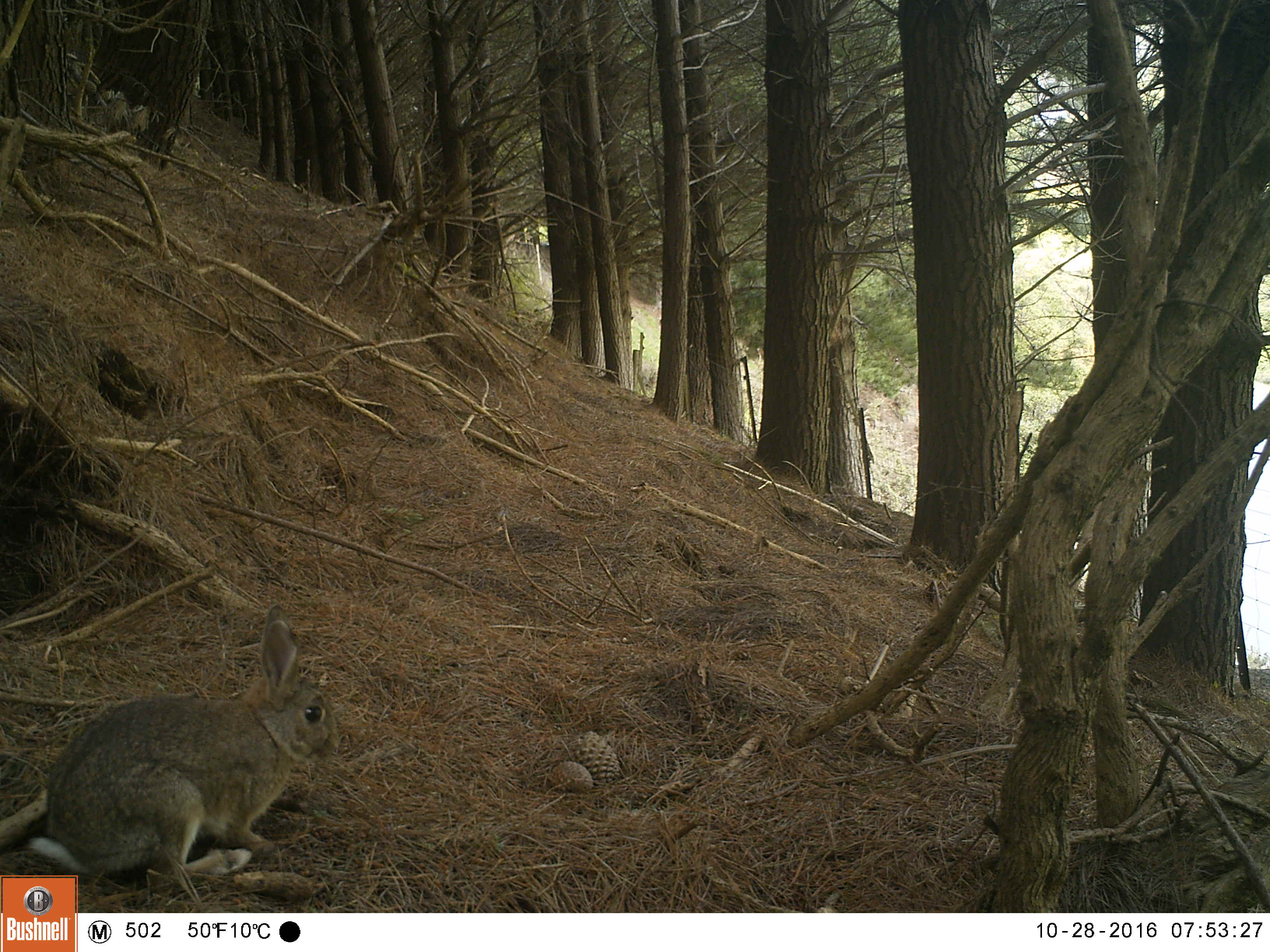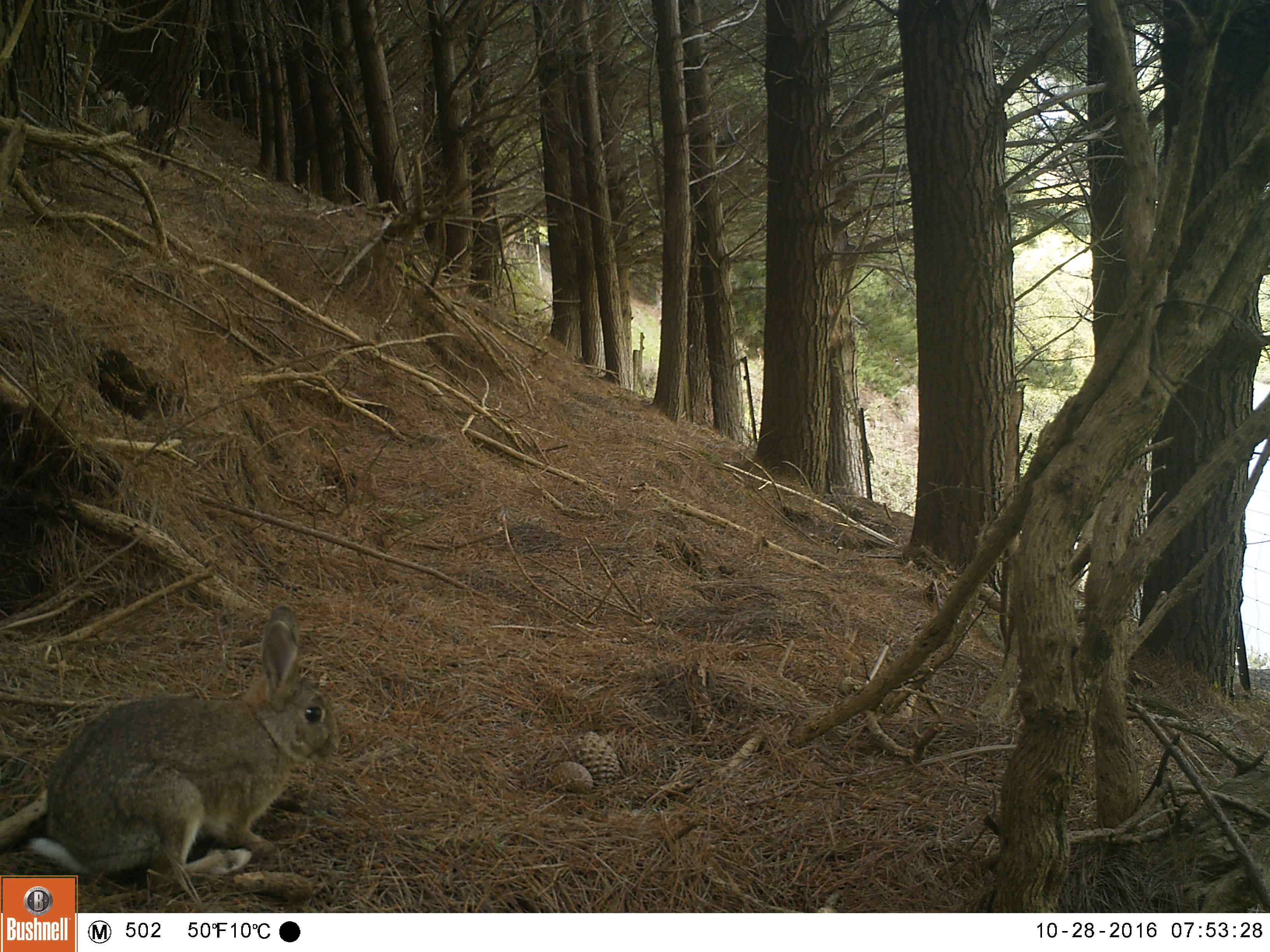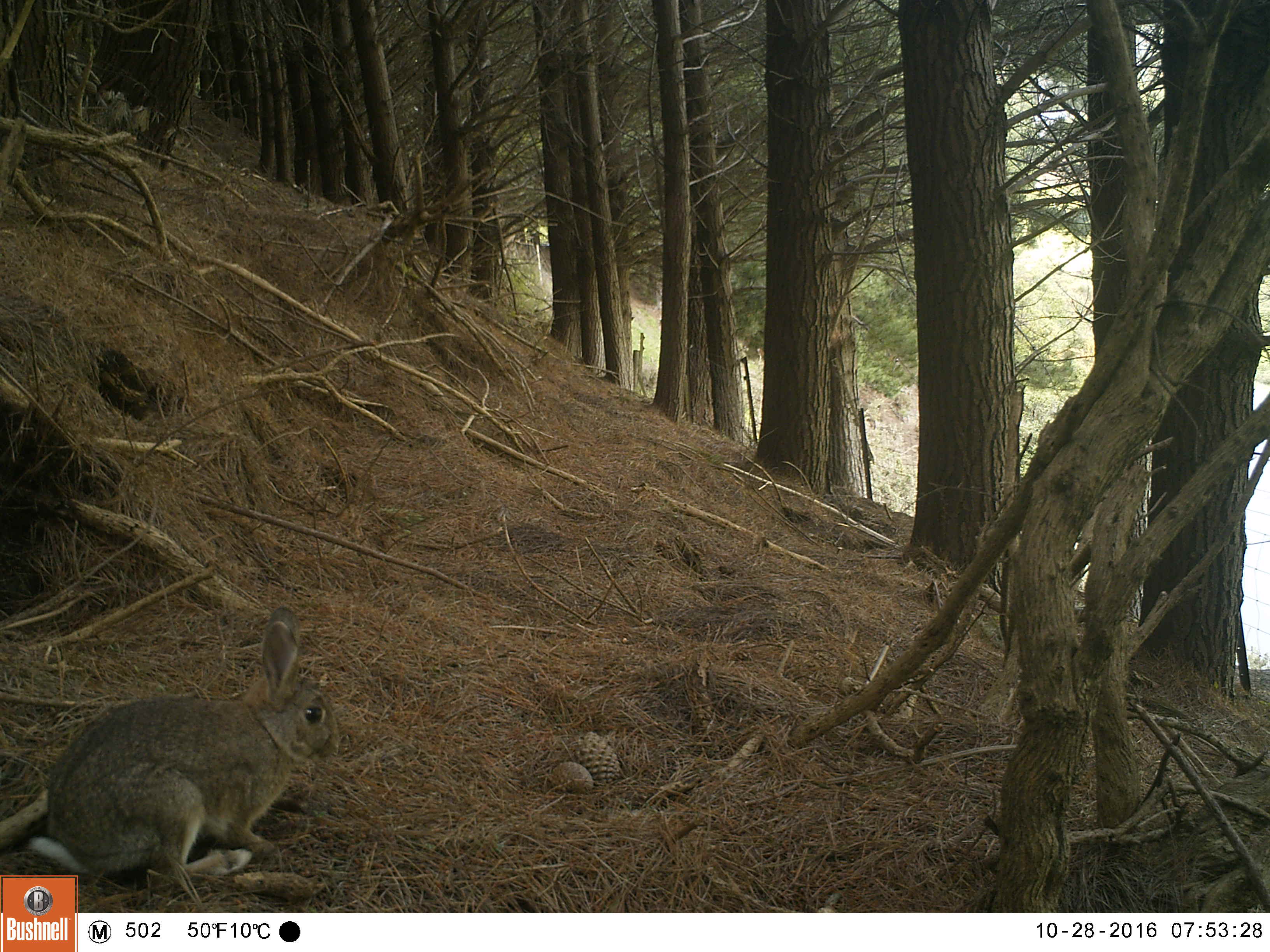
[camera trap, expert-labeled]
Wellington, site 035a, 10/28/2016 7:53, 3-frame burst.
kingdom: Animalia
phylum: Chordata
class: Mammalia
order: Lagomorpha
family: Leporidae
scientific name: Leporidae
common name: rabbit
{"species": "rabbit (Leporidae)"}